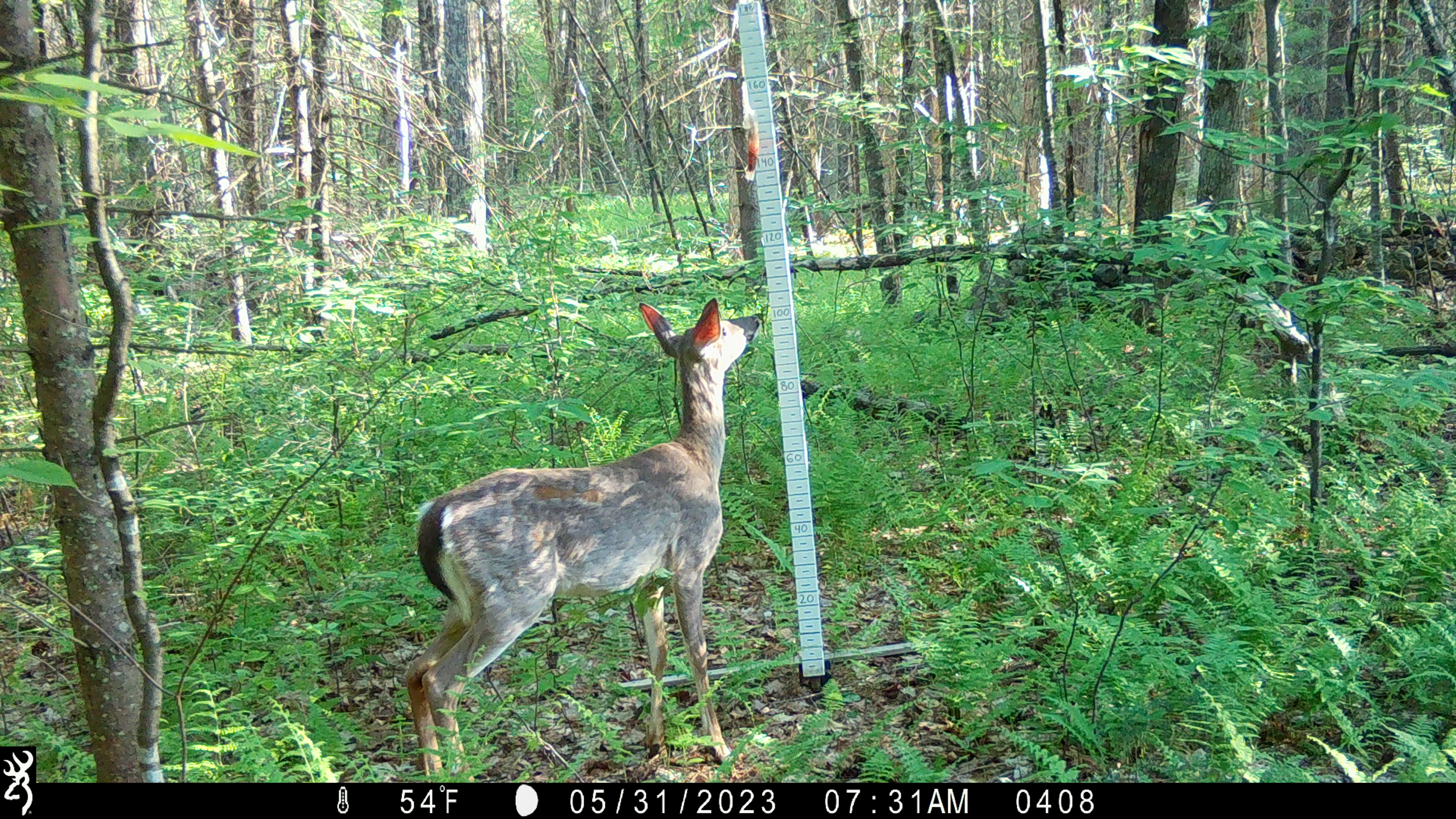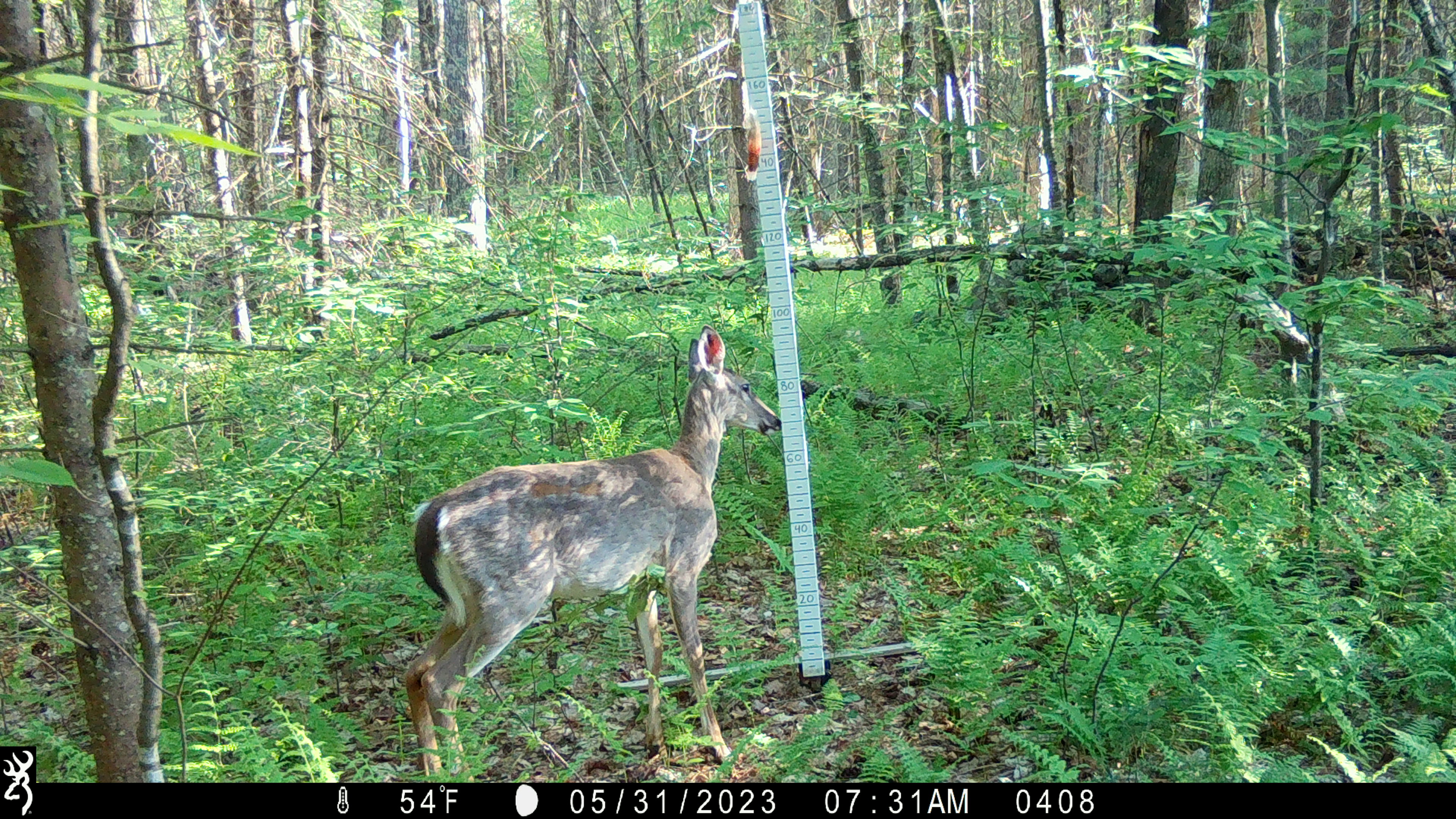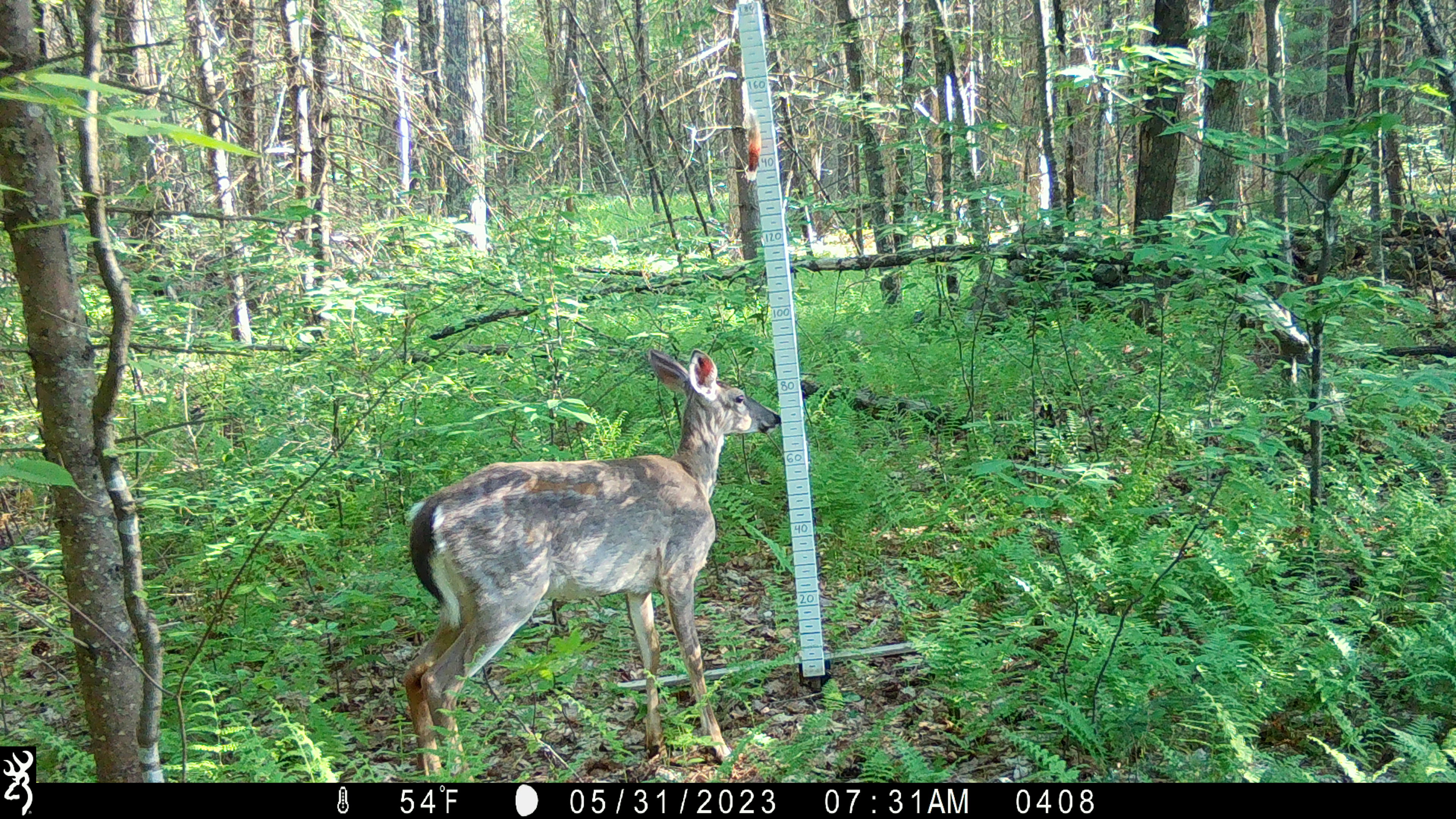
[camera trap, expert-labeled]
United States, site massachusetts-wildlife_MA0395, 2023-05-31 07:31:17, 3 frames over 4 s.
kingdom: Animalia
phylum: Chordata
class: Mammalia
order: Artiodactyla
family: Cervidae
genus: Odocoileus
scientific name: Odocoileus virginianus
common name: white-tailed deer